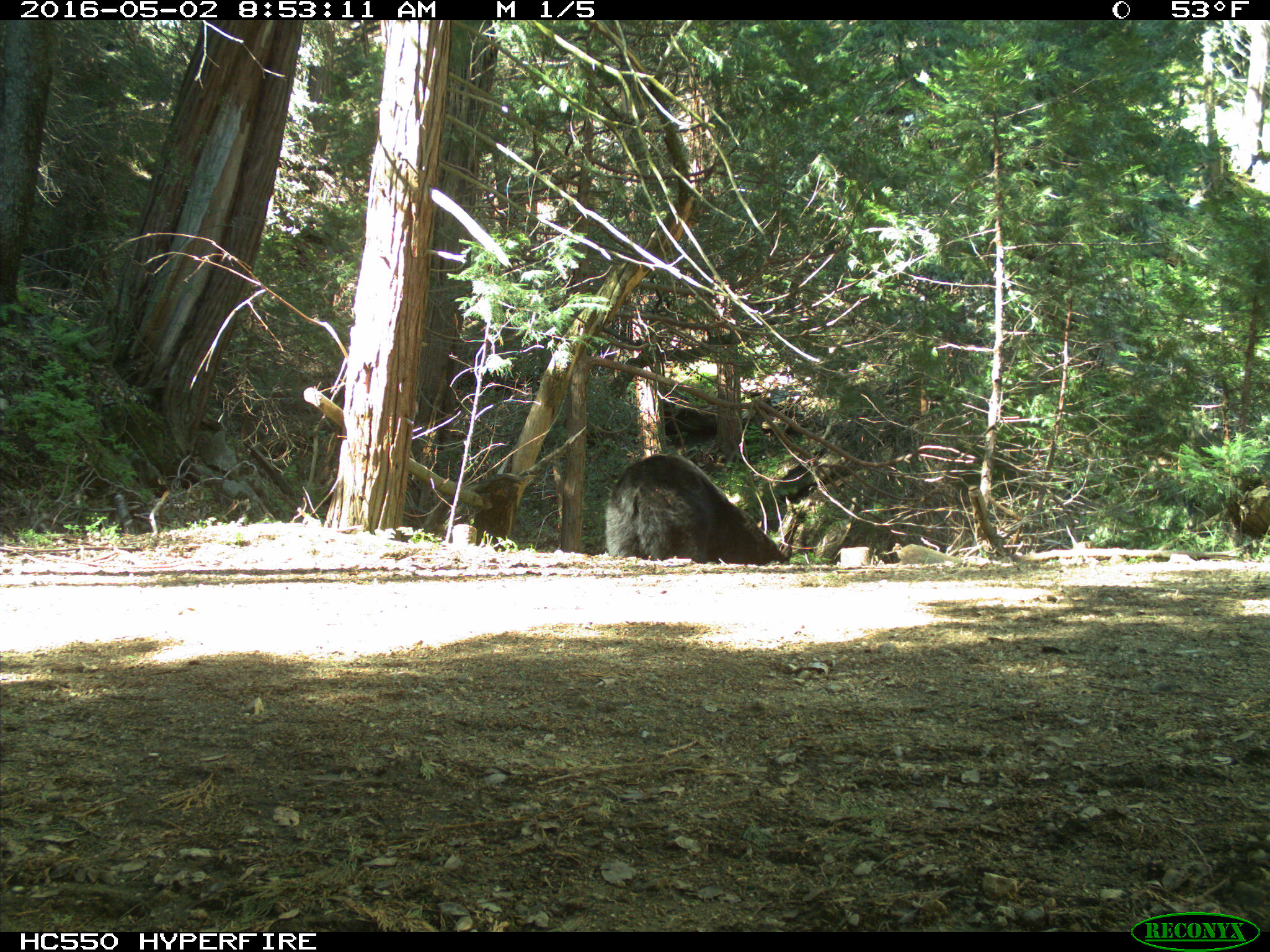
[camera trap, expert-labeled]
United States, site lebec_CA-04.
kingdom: Animalia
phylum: Chordata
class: Mammalia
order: Carnivora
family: Ursidae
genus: Ursus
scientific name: Ursus americanus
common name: american black bear